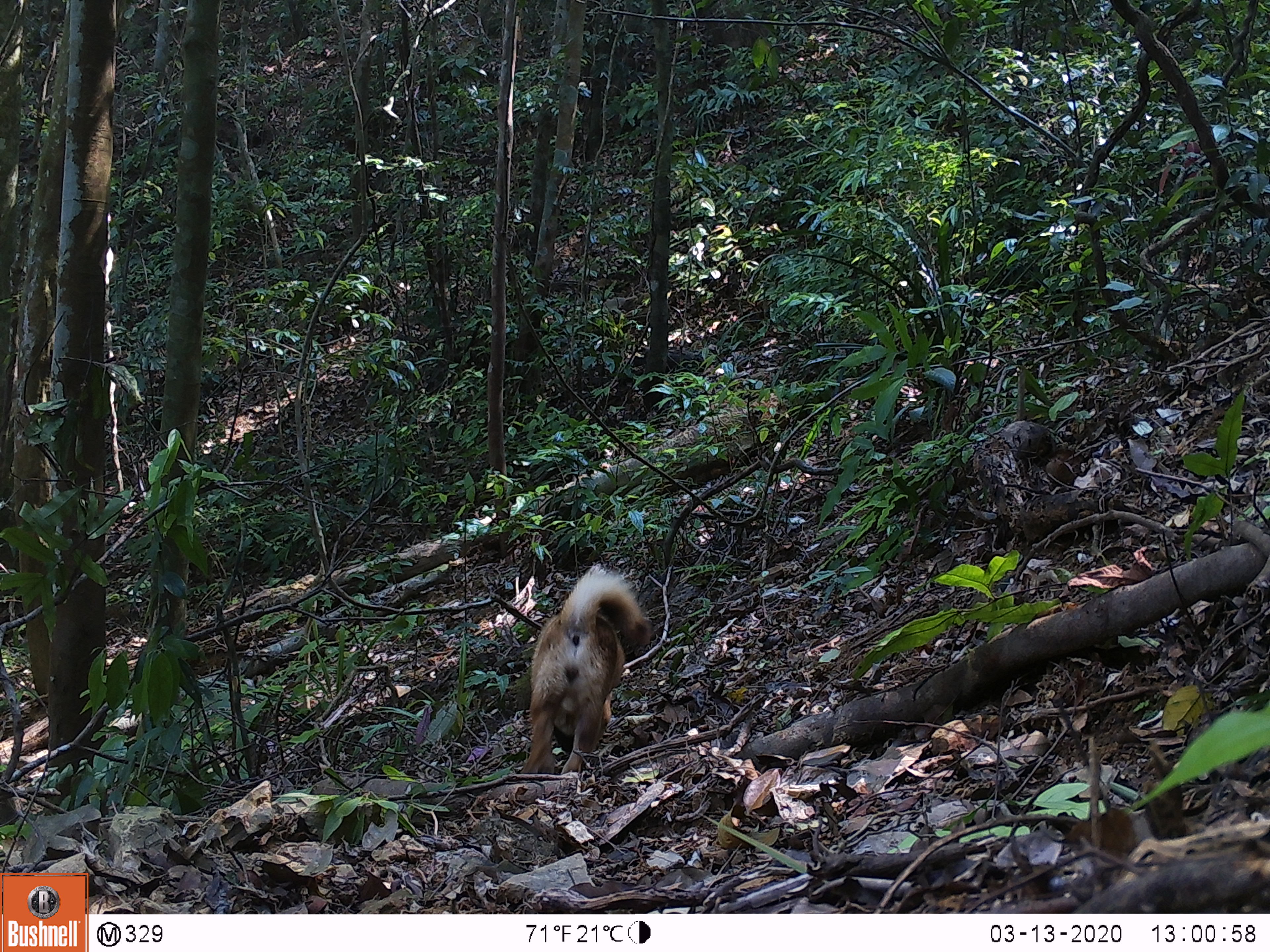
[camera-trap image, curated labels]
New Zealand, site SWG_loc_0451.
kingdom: Animalia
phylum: Chordata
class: Mammalia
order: Carnivora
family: Canidae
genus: Canis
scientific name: Canis familiaris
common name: domestic dog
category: dog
Dog (domestic dog) (Canis familiaris).